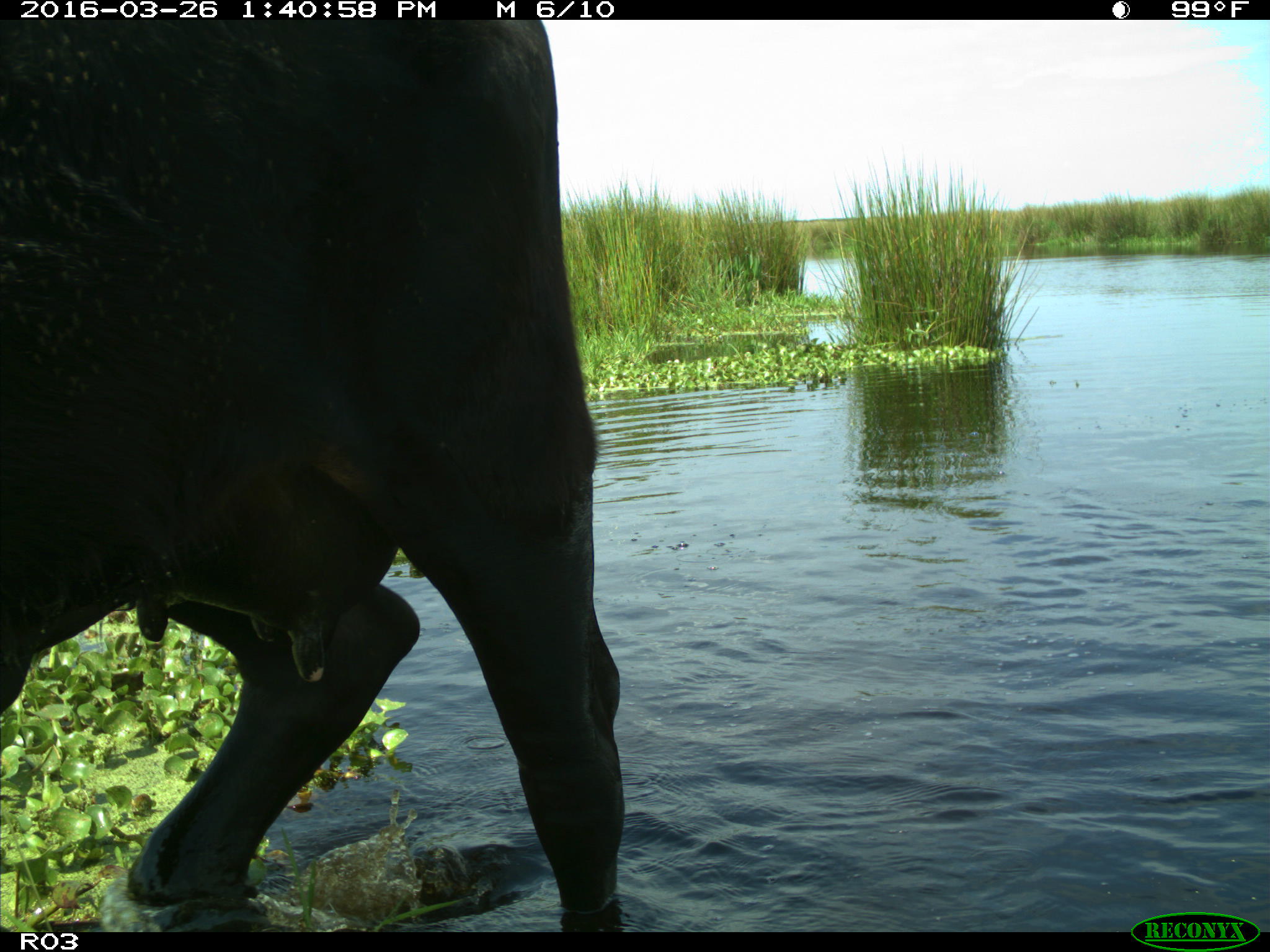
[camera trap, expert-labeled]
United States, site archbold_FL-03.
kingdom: Animalia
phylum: Chordata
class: Mammalia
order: Artiodactyla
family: Bovidae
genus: Bos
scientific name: Bos taurus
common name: domestic cow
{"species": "Bos taurus (domestic cow)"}